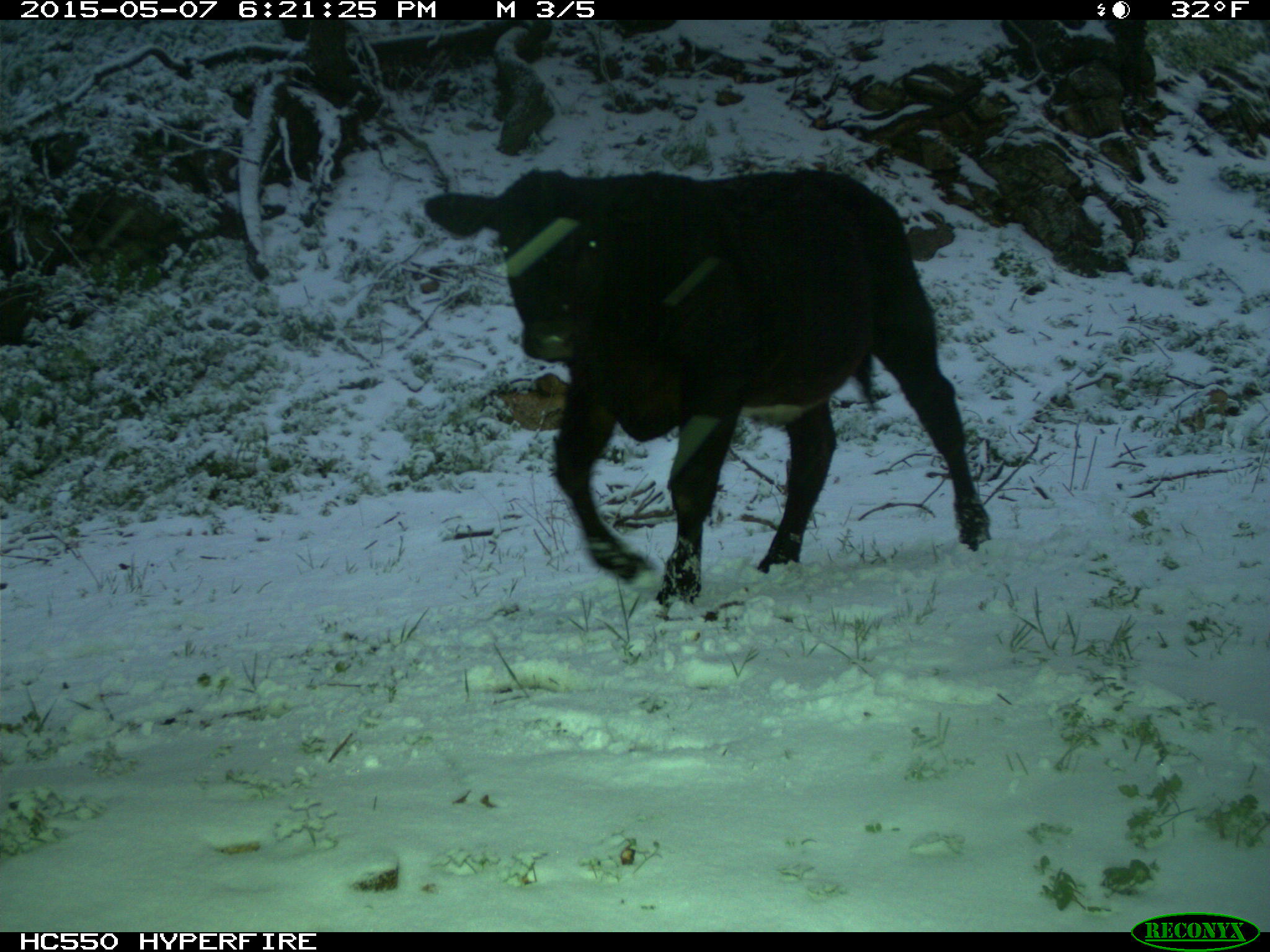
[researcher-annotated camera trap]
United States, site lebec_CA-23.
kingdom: Animalia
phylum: Chordata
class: Mammalia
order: Artiodactyla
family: Bovidae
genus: Bos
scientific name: Bos taurus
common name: domestic cow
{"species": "Bos taurus (domestic cow)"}